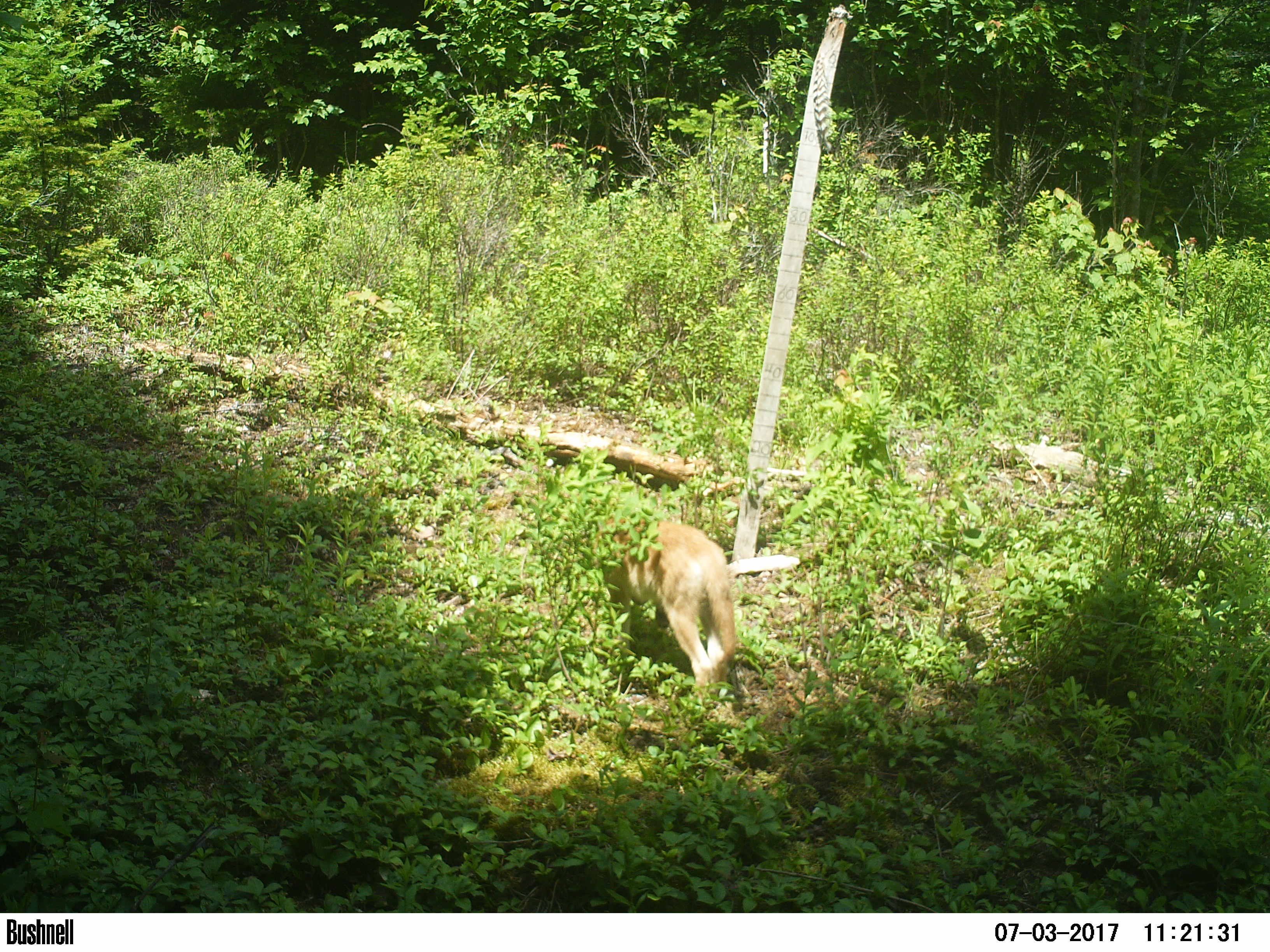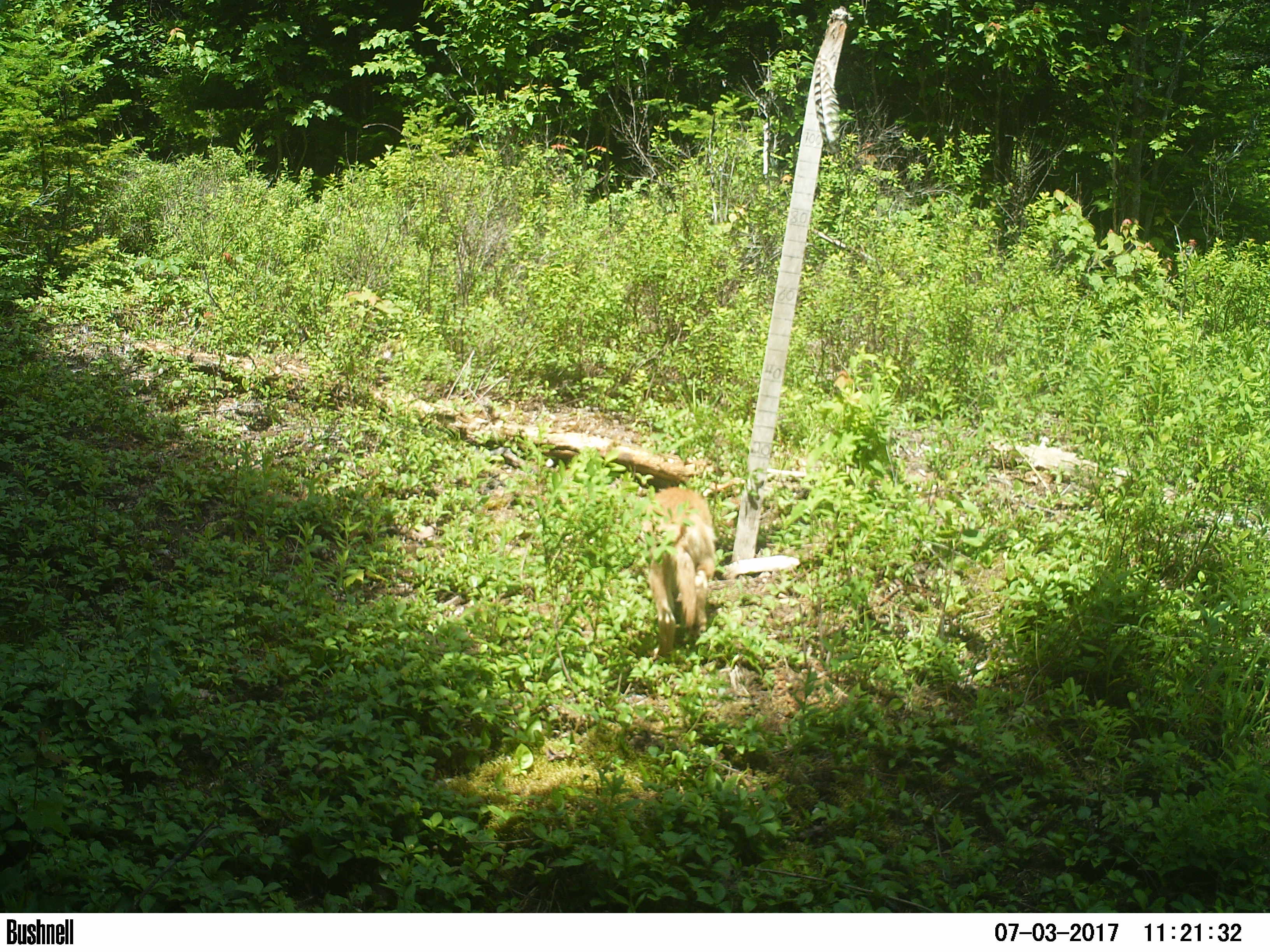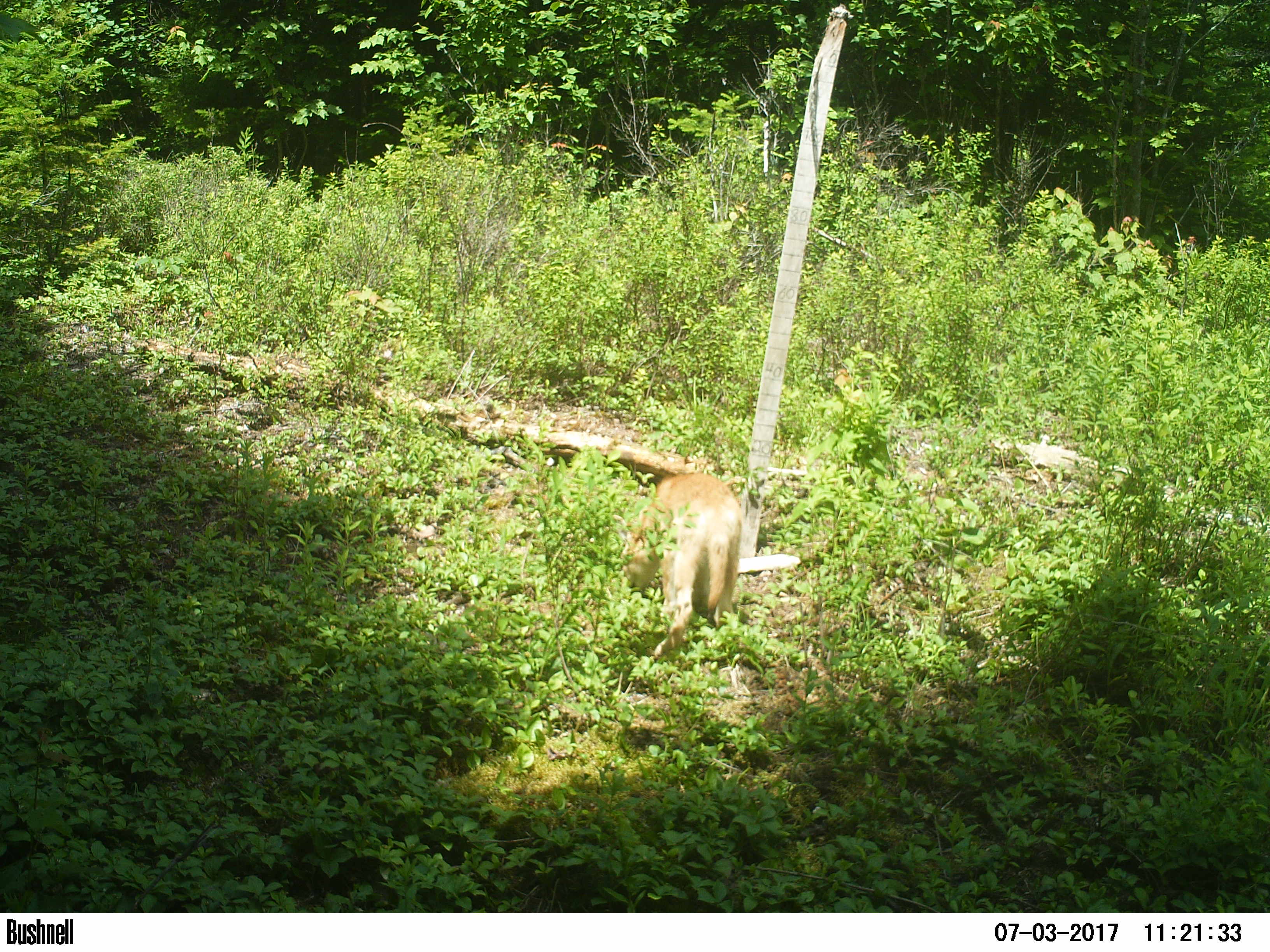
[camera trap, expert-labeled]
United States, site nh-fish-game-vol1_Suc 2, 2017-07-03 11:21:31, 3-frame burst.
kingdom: Animalia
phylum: Chordata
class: Mammalia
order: Carnivora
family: Canidae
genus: Canis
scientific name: Canis latrans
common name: coyote